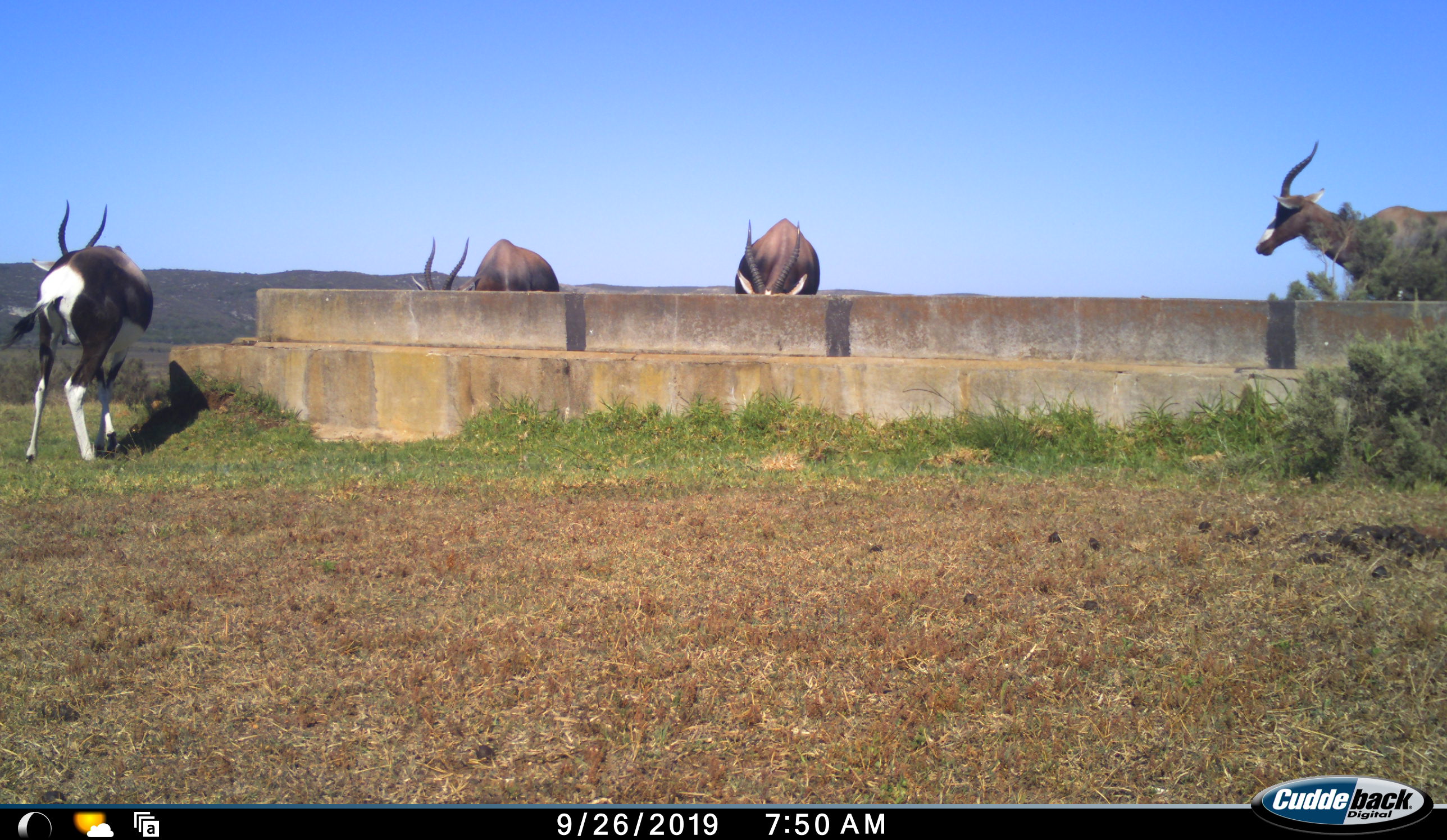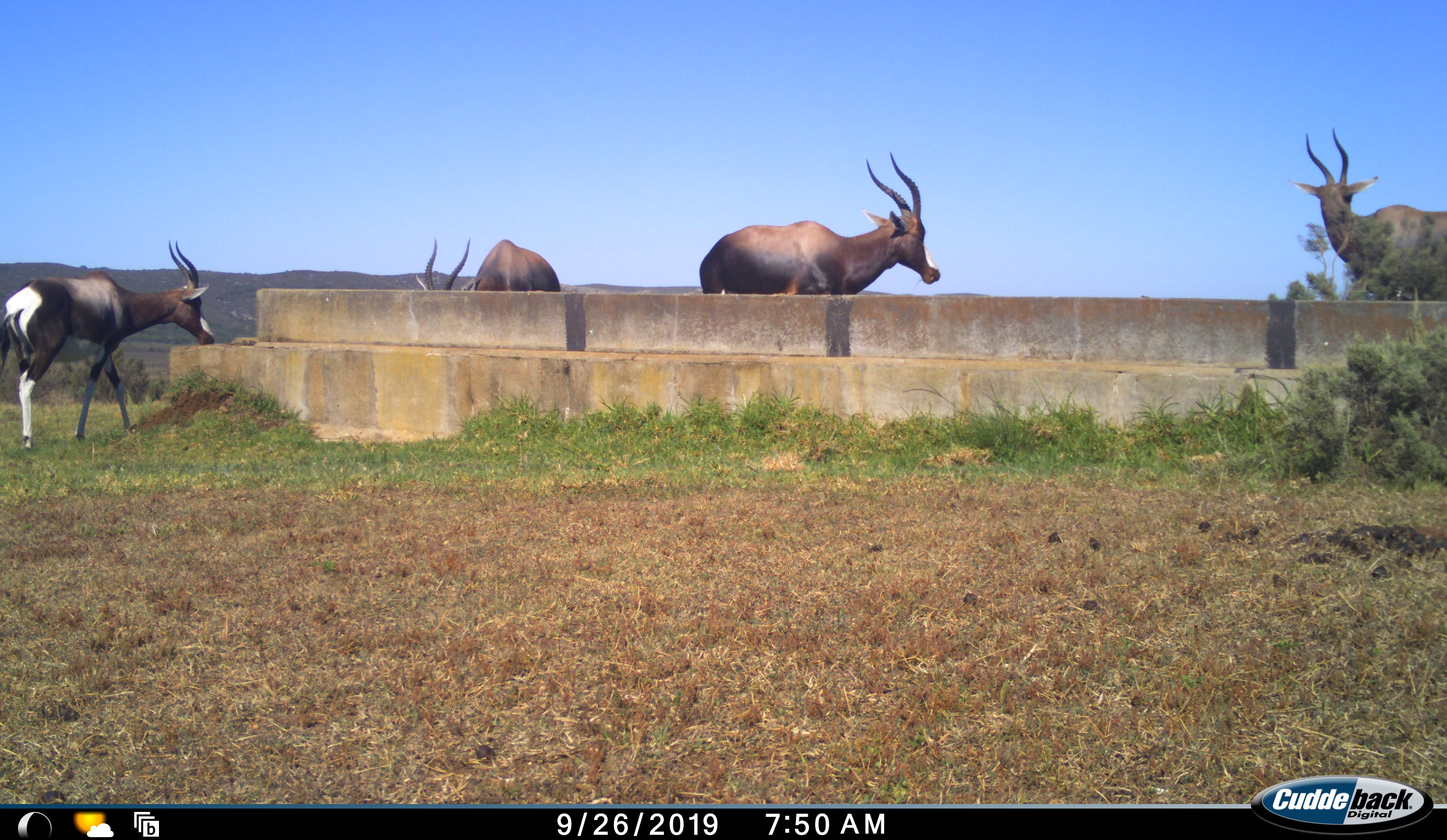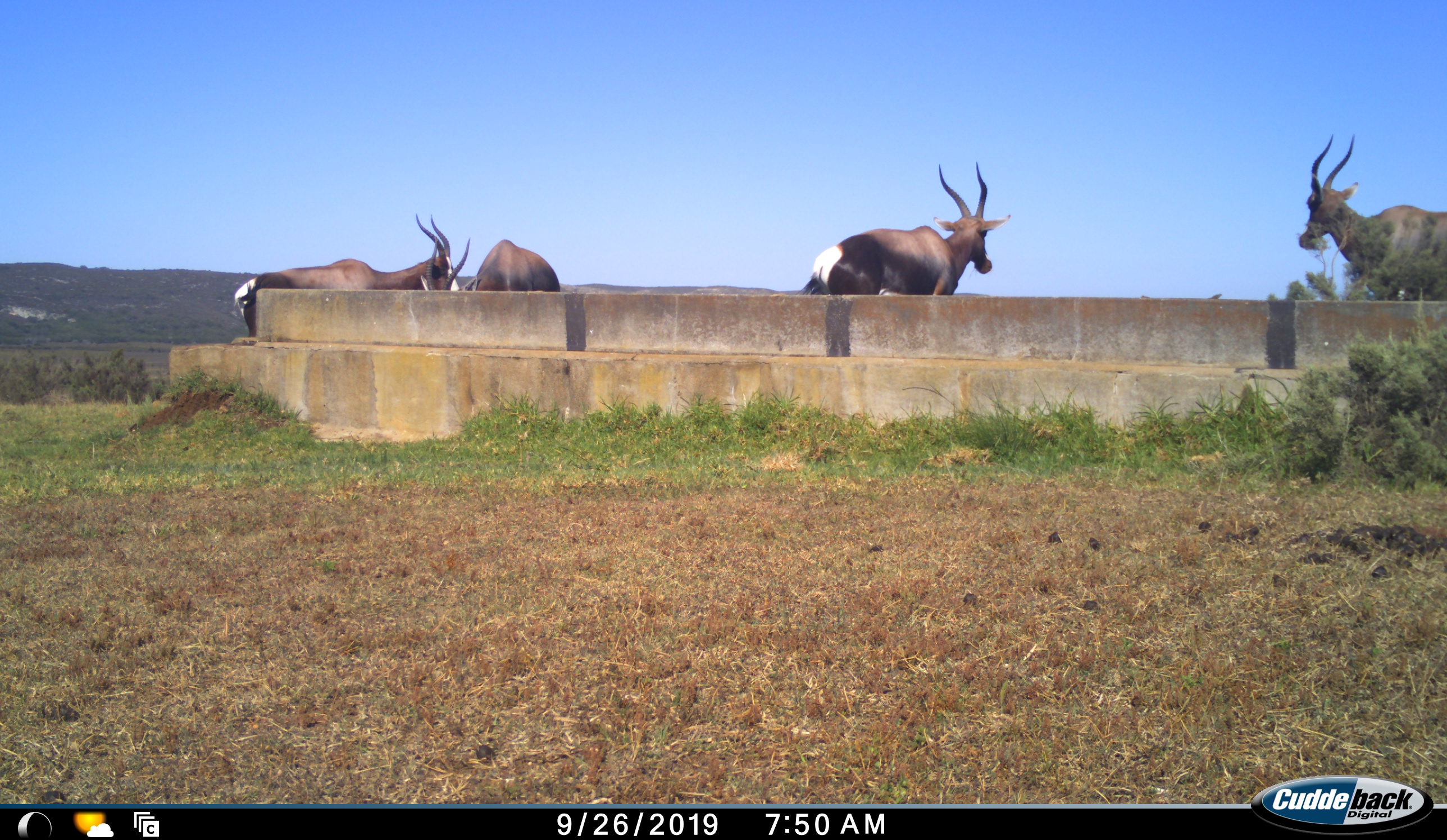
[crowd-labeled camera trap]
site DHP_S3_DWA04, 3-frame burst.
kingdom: Animalia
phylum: Chordata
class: Mammalia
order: Artiodactyla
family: Bovidae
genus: Damaliscus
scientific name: Damaliscus pygargus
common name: bontebok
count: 4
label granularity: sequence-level